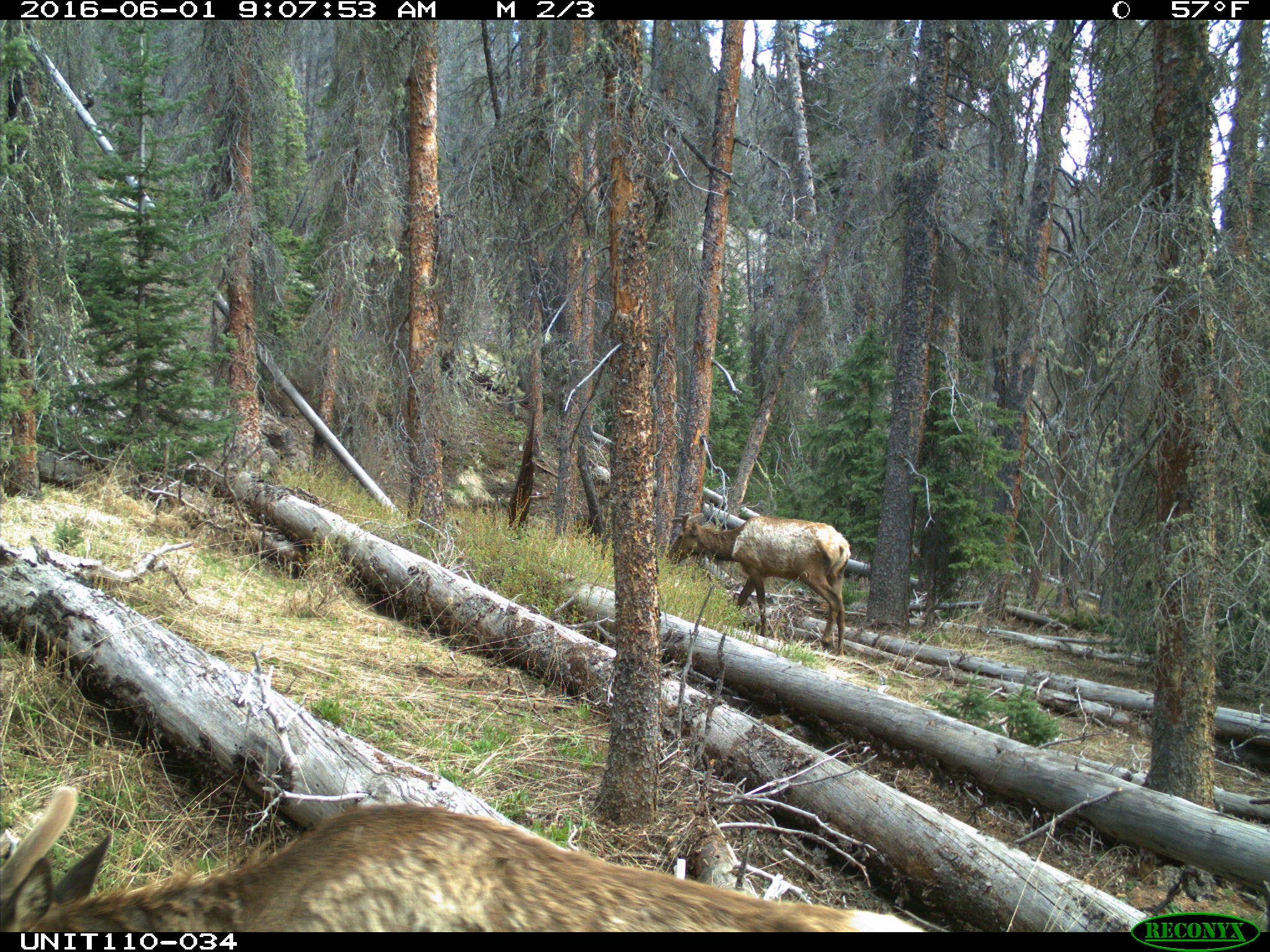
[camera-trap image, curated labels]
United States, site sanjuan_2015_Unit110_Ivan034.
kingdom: Animalia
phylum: Chordata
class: Mammalia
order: Artiodactyla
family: Cervidae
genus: Cervus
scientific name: Cervus elaphus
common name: red deer